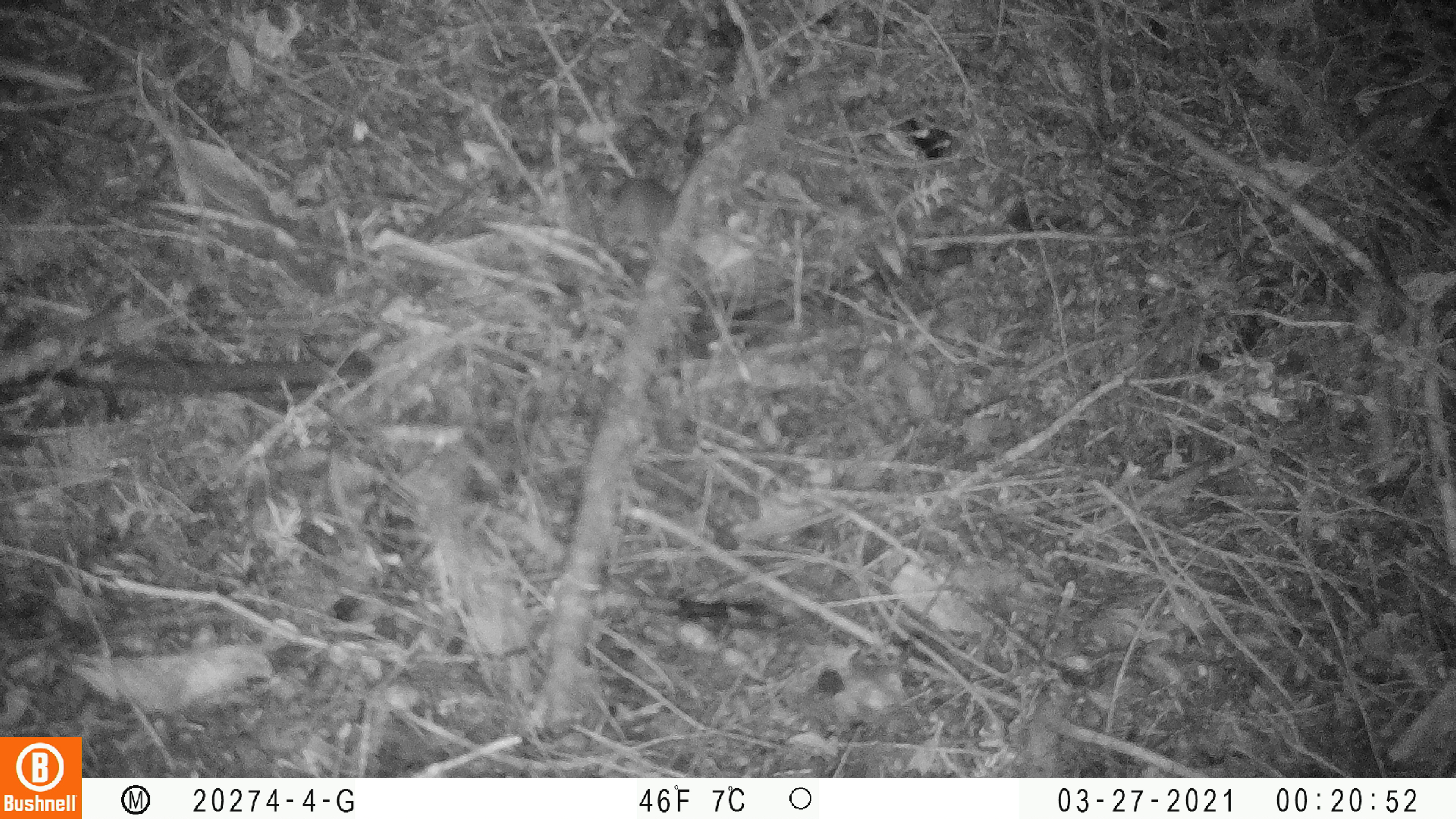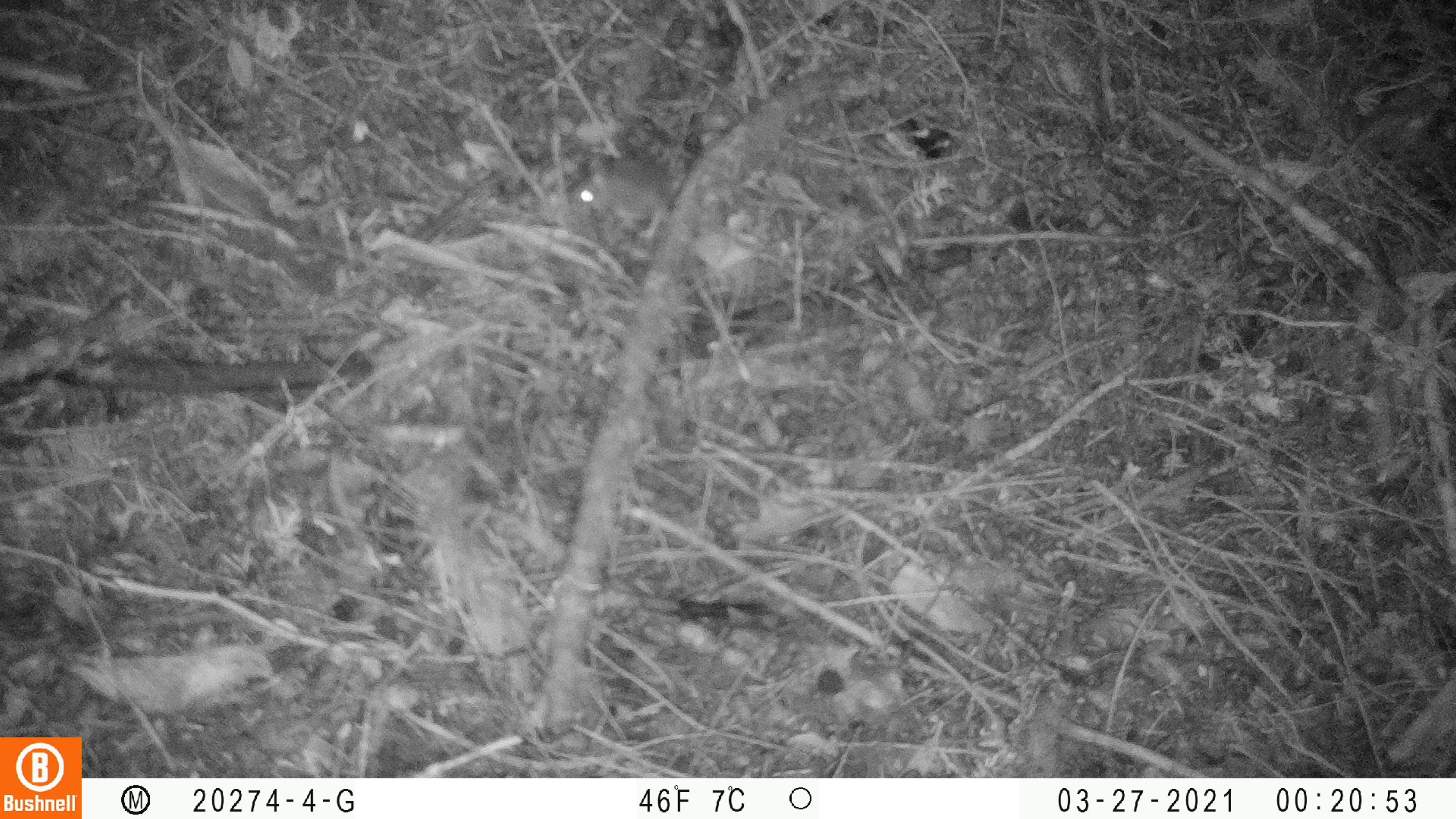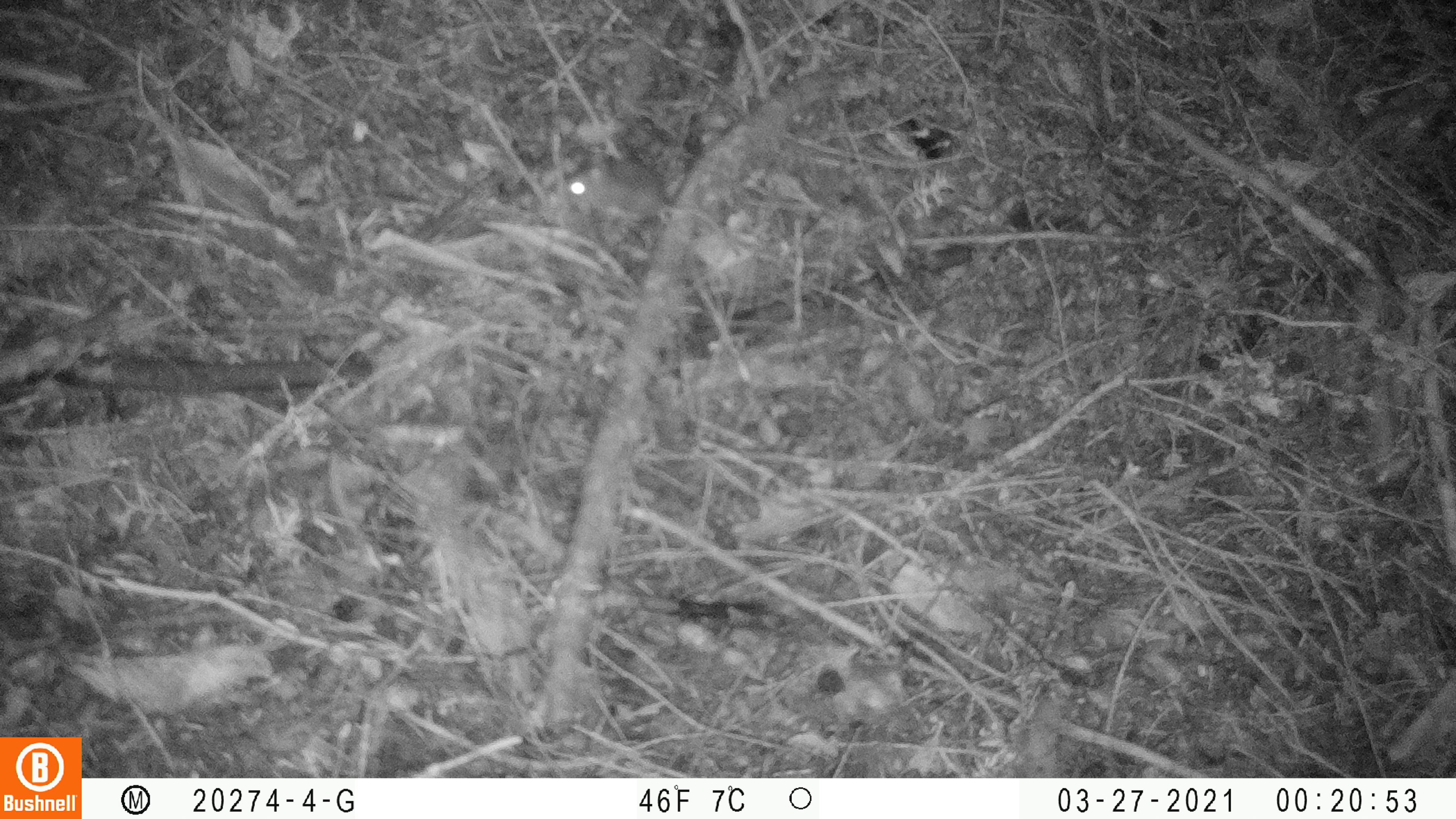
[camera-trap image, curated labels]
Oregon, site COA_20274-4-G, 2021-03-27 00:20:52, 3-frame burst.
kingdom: Animalia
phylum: Chordata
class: Mammalia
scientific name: Mammalia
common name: small mammal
Small mammal (Mammalia).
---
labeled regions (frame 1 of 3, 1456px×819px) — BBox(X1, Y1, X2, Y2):
small mammal: BBox(591, 169, 714, 308)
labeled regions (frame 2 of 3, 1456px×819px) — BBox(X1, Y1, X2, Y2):
small mammal: BBox(561, 132, 695, 245)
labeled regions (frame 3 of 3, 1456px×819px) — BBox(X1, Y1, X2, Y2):
small mammal: BBox(565, 147, 752, 256)